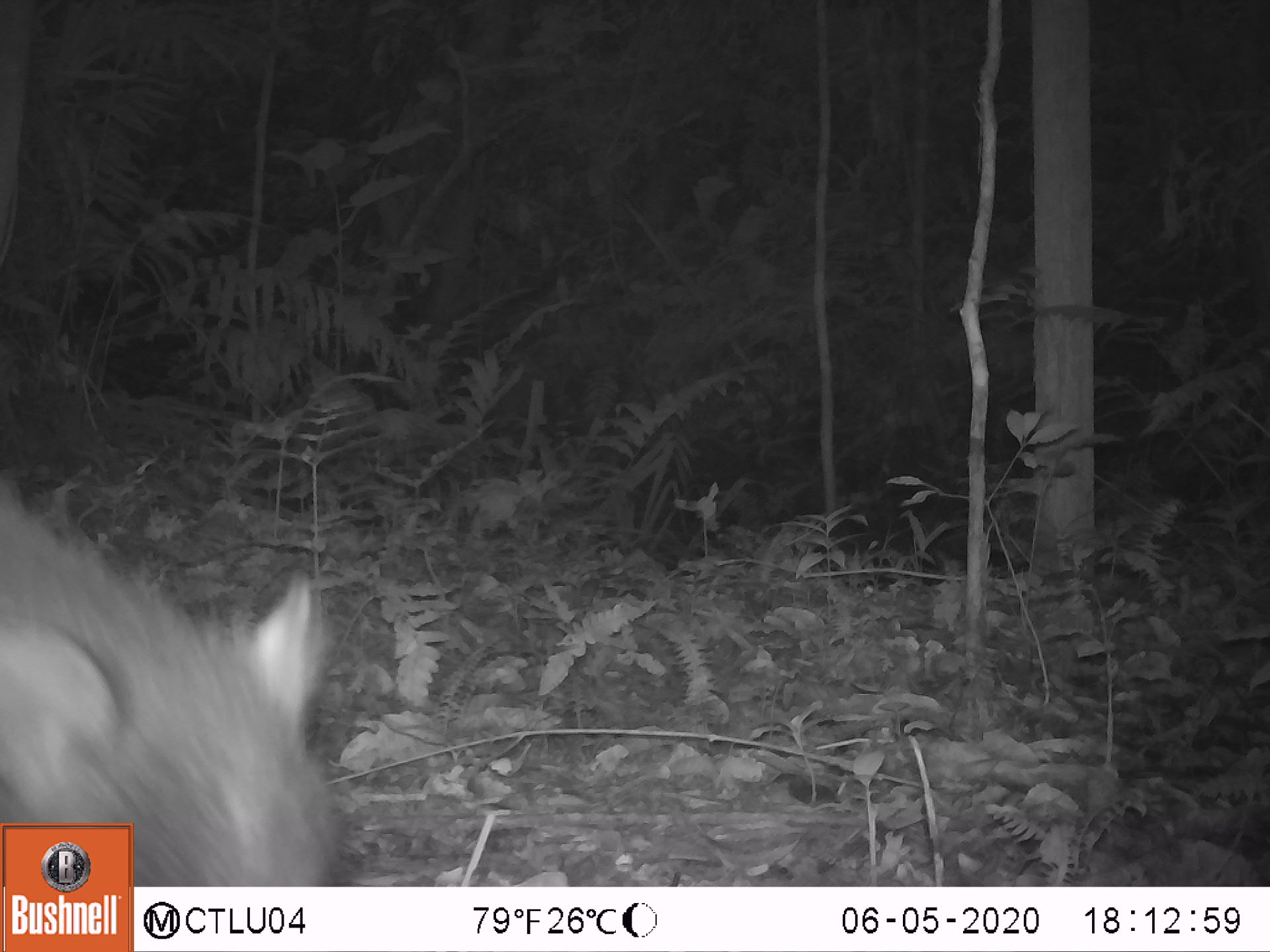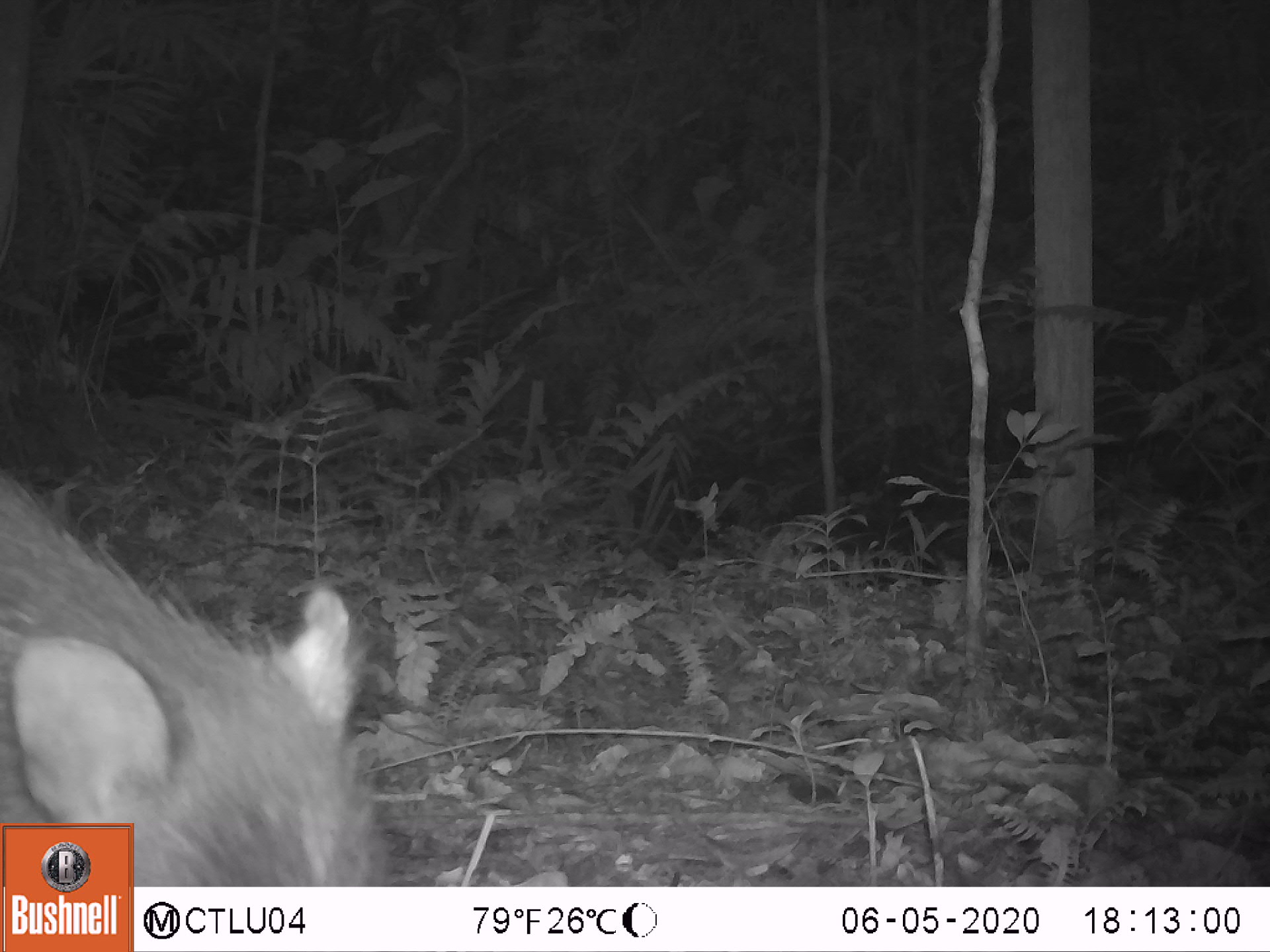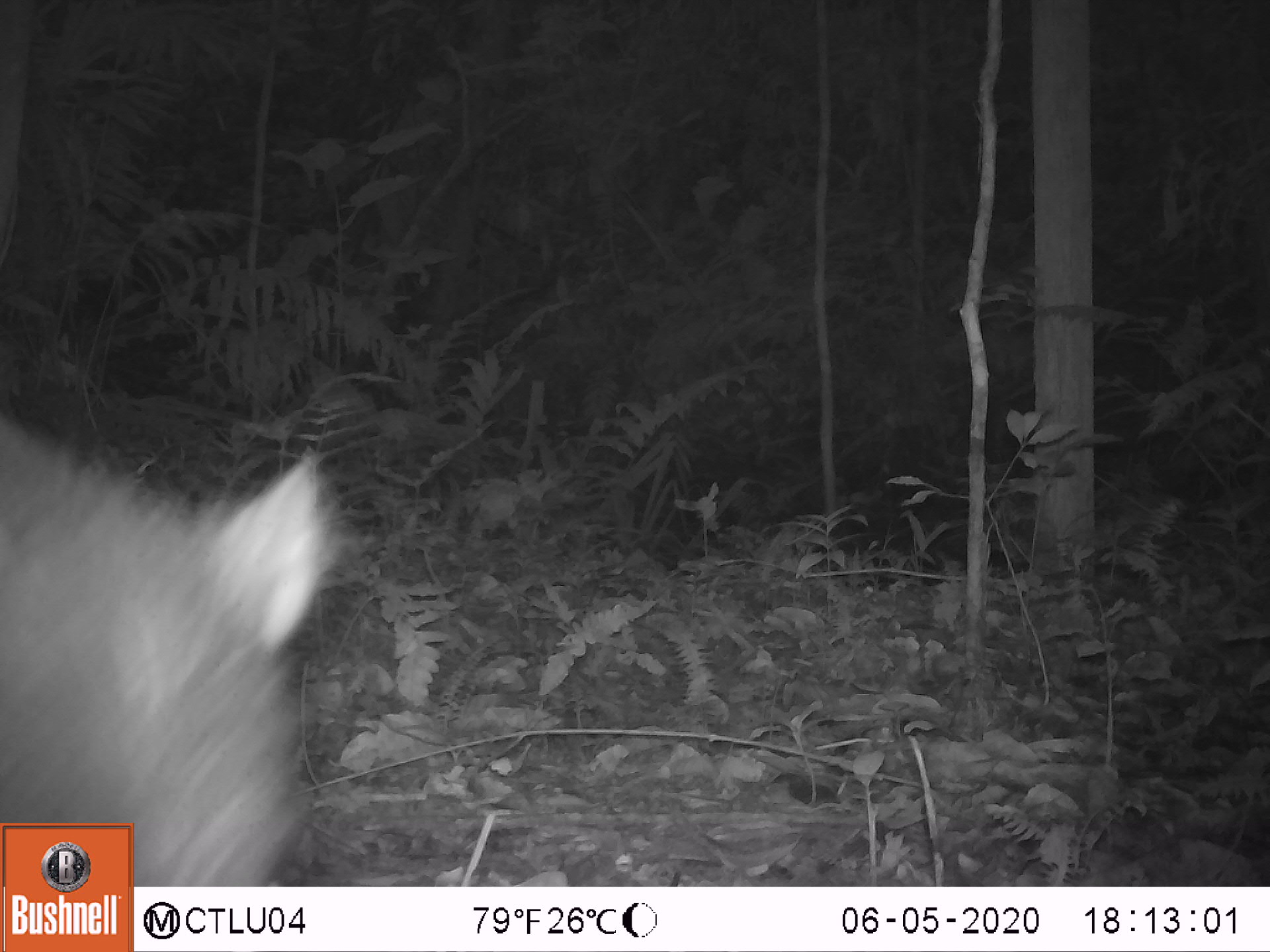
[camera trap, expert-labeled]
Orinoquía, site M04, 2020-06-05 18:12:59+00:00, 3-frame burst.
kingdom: Animalia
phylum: Chordata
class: Mammalia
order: Artiodactyla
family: Tayassuidae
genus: Tayassu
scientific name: Tayassu pecari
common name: white-lipped peccary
White-lipped peccary (Tayassu pecari).